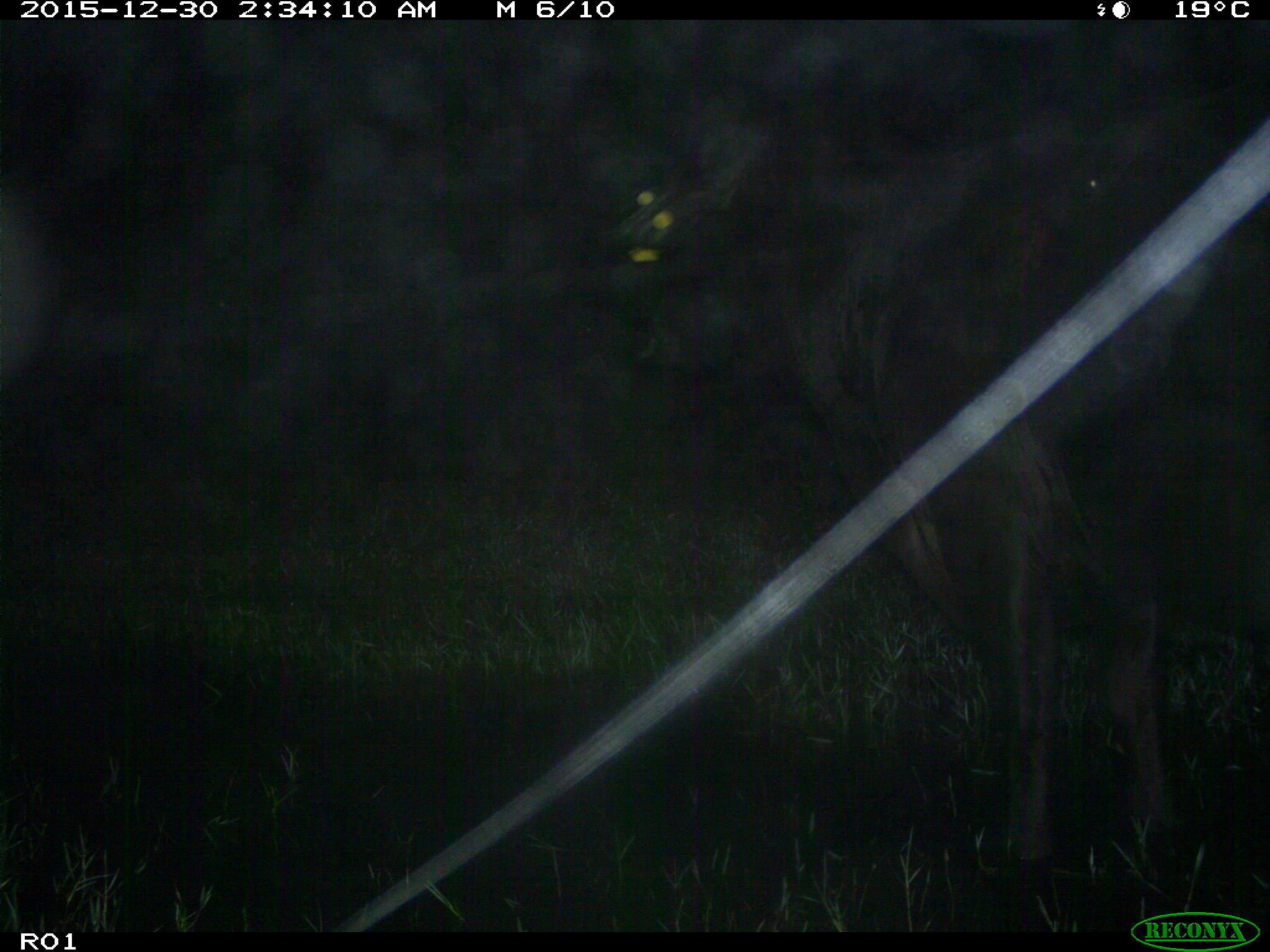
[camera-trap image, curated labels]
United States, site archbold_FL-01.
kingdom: Animalia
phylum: Chordata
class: Mammalia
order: Artiodactyla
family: Bovidae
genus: Bos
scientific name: Bos taurus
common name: domestic cow